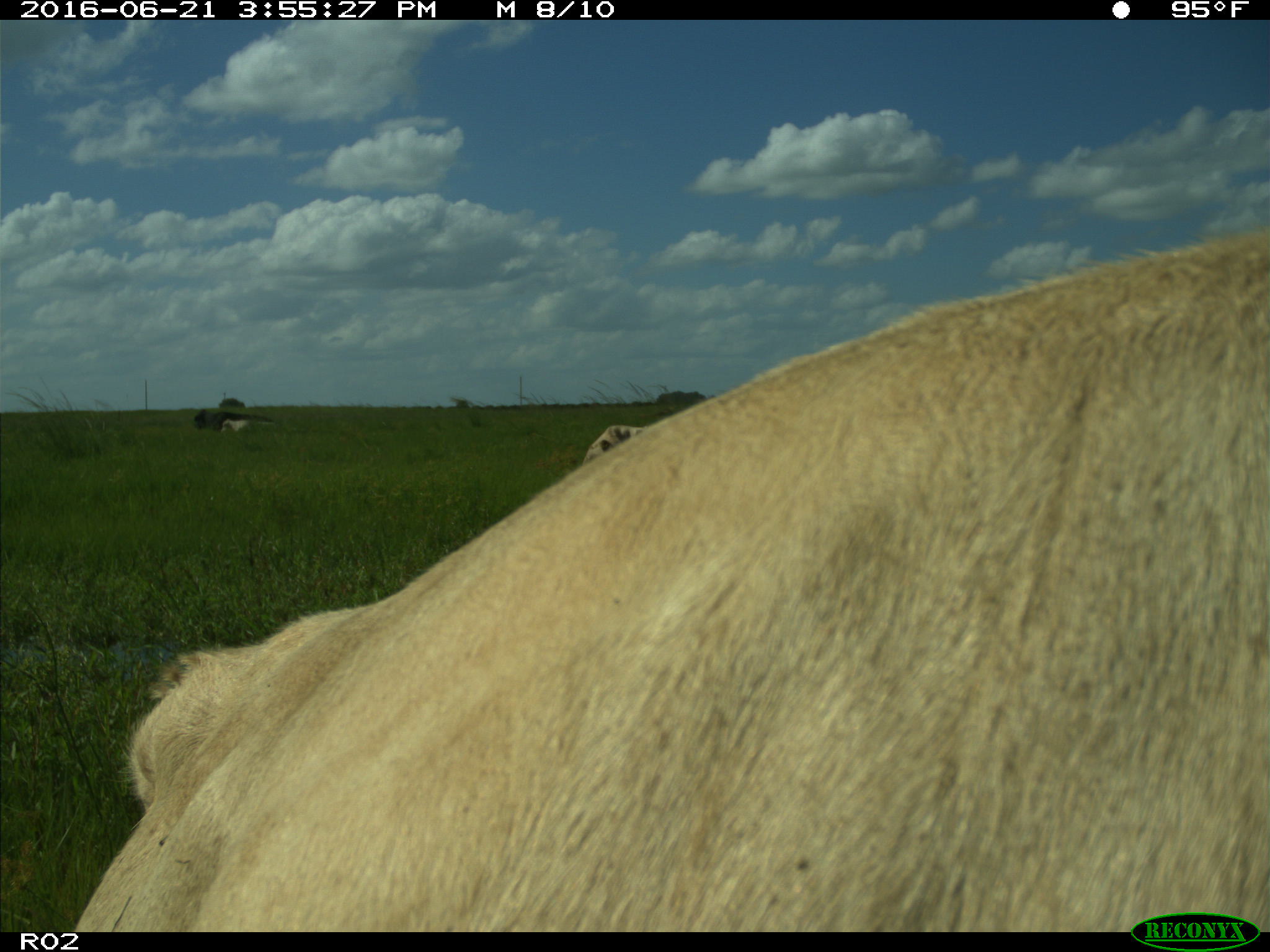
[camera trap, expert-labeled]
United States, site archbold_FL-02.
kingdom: Animalia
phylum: Chordata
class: Mammalia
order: Artiodactyla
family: Bovidae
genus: Bos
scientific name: Bos taurus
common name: domestic cow